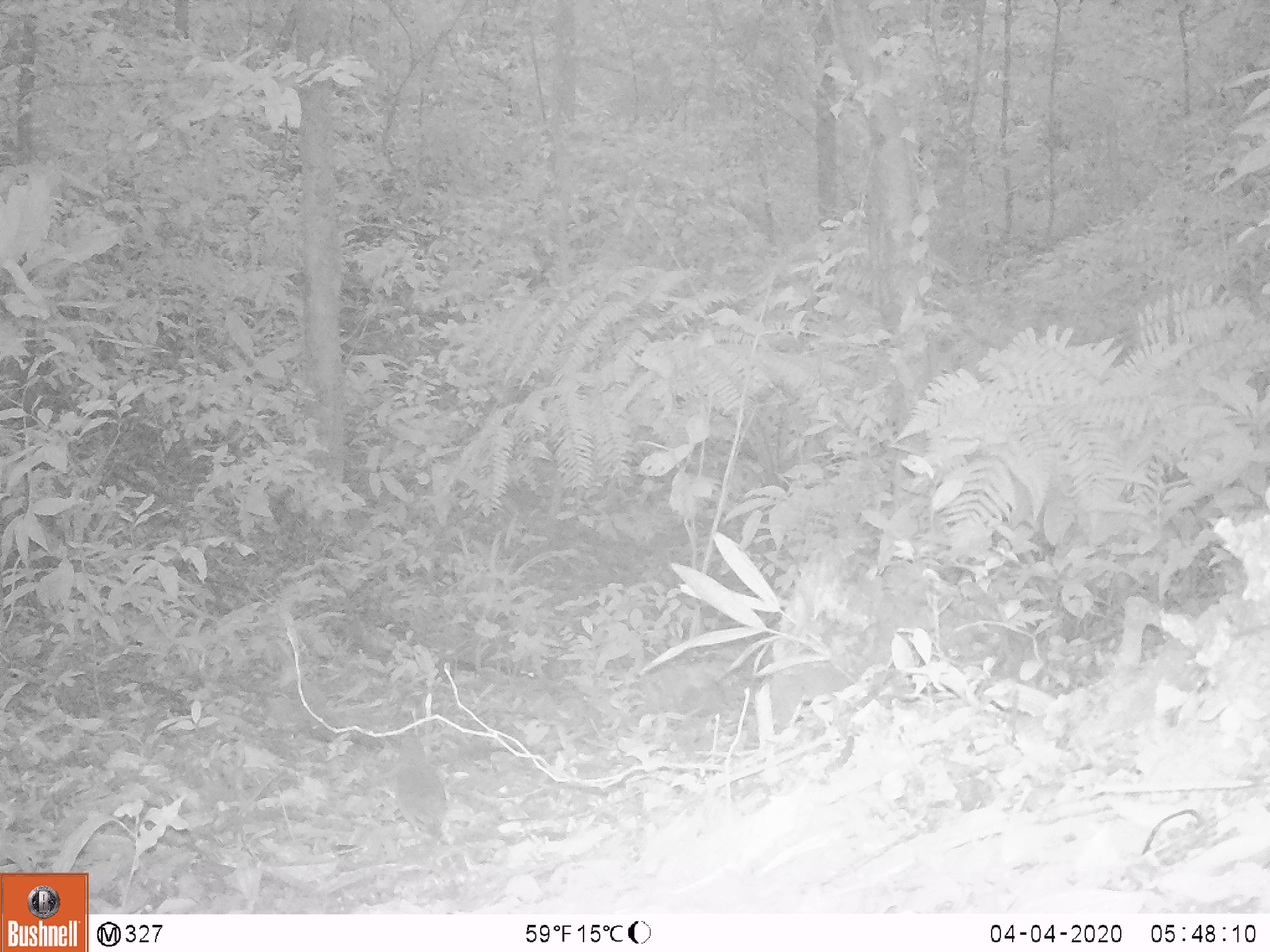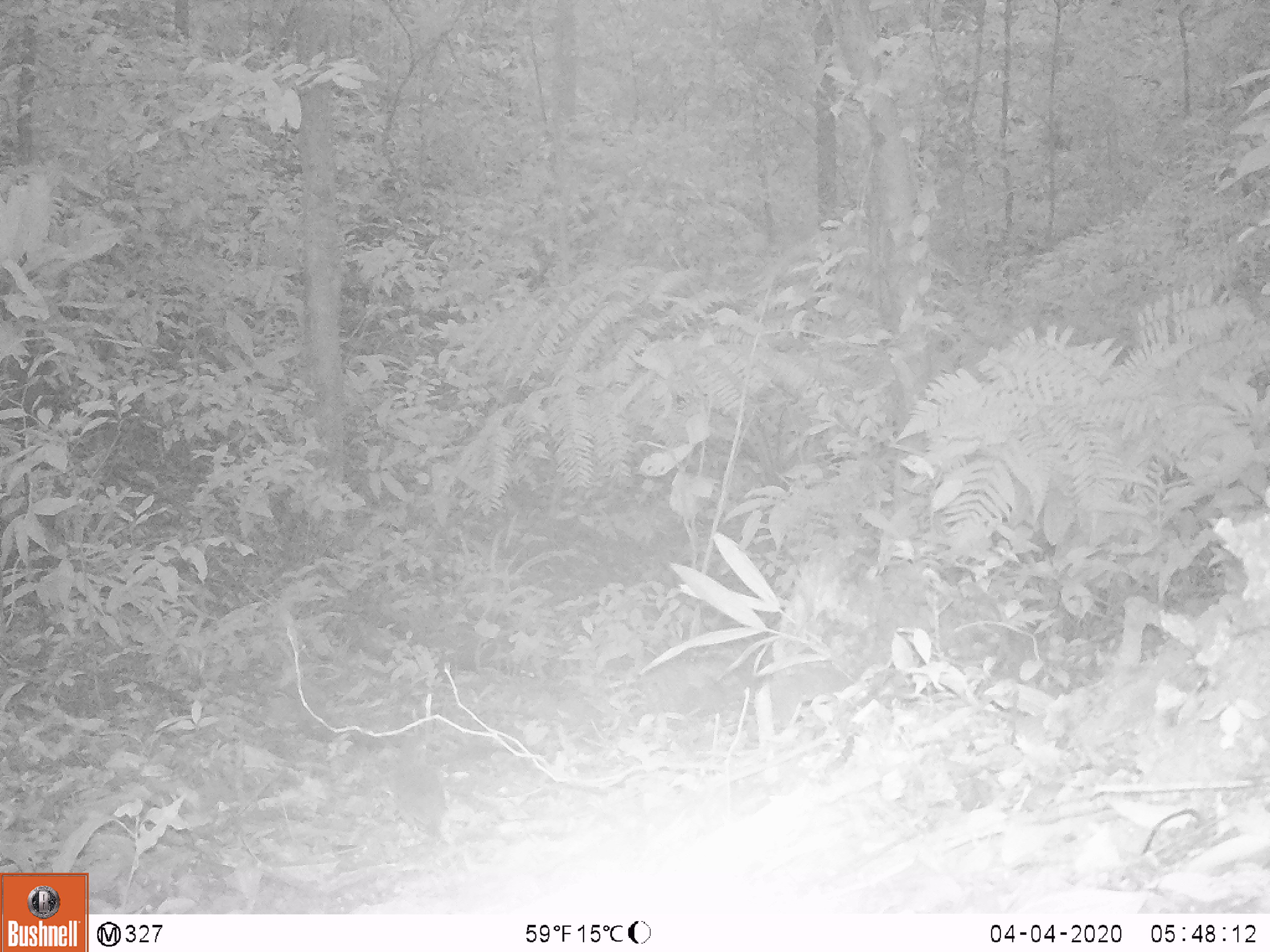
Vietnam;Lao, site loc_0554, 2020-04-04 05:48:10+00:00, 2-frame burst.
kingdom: Animalia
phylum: Chordata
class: Mammalia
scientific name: Mammalia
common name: mammal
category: unidentified small mammal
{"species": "unidentified small mammal (mammal) (Mammalia)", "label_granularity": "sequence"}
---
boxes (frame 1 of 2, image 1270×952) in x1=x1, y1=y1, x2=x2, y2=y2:
unidentified small mammal: x1=394, y1=733, x2=448, y2=842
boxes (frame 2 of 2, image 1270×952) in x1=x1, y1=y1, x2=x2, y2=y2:
unidentified small mammal: x1=381, y1=736, x2=451, y2=849